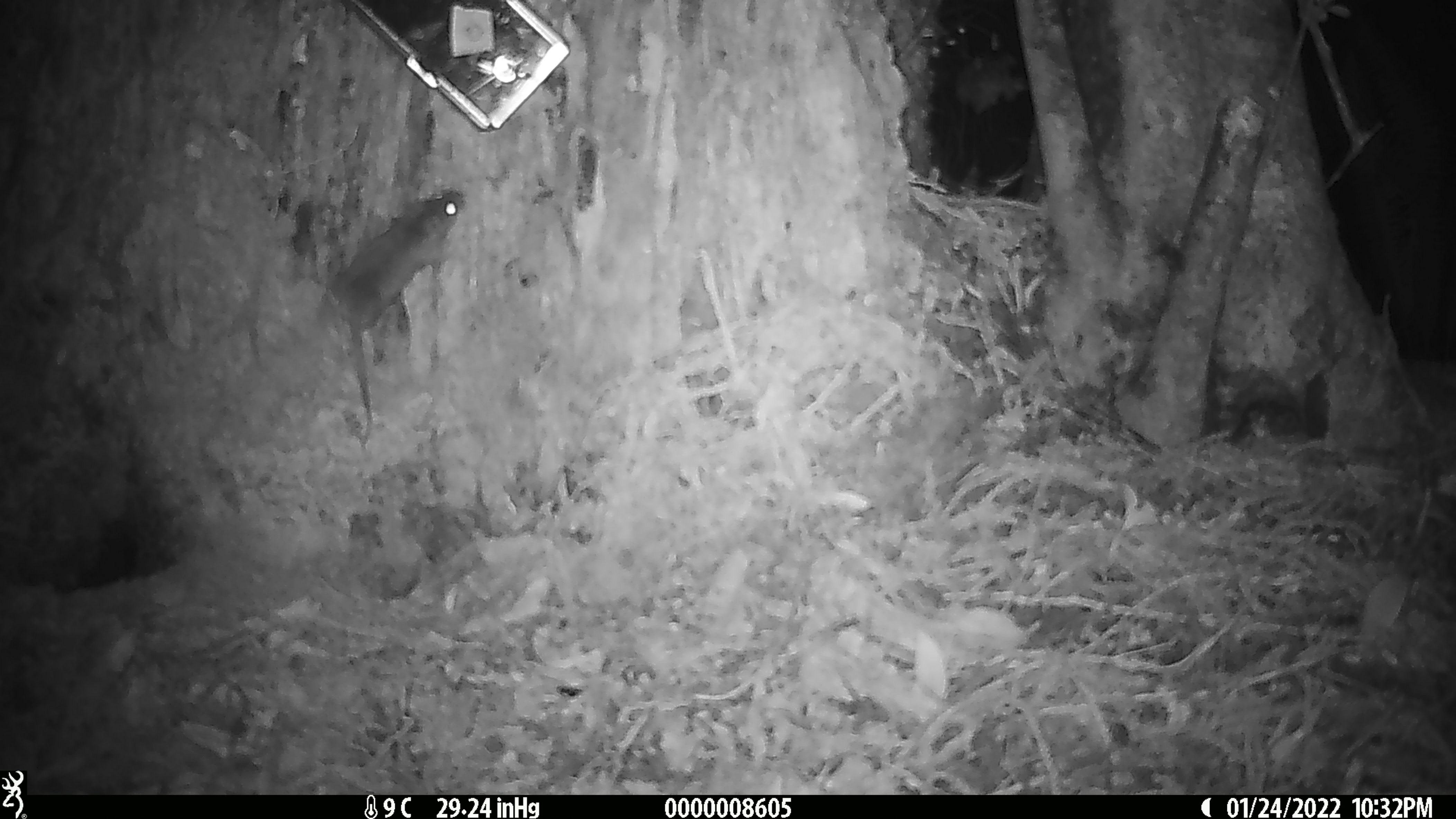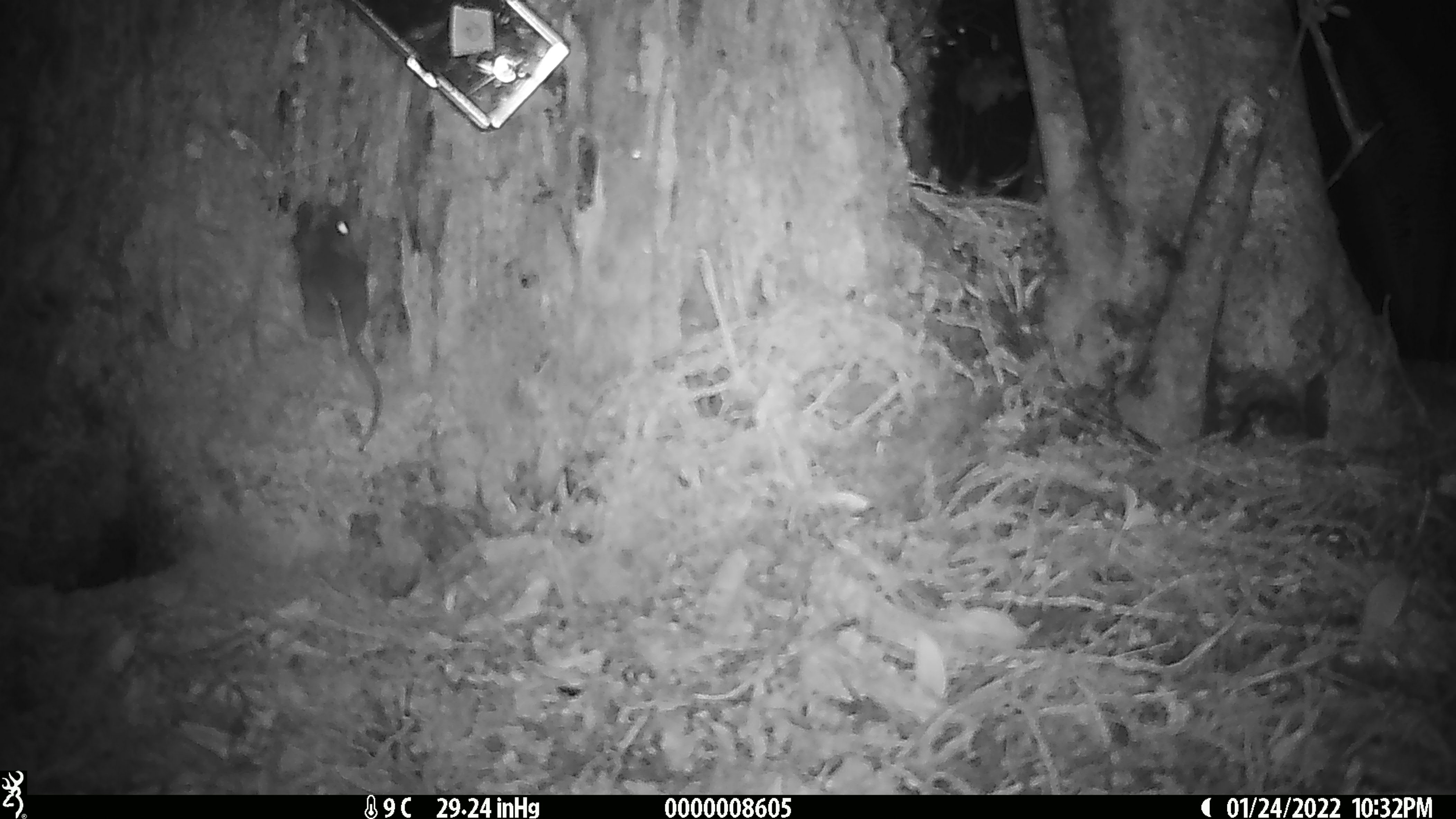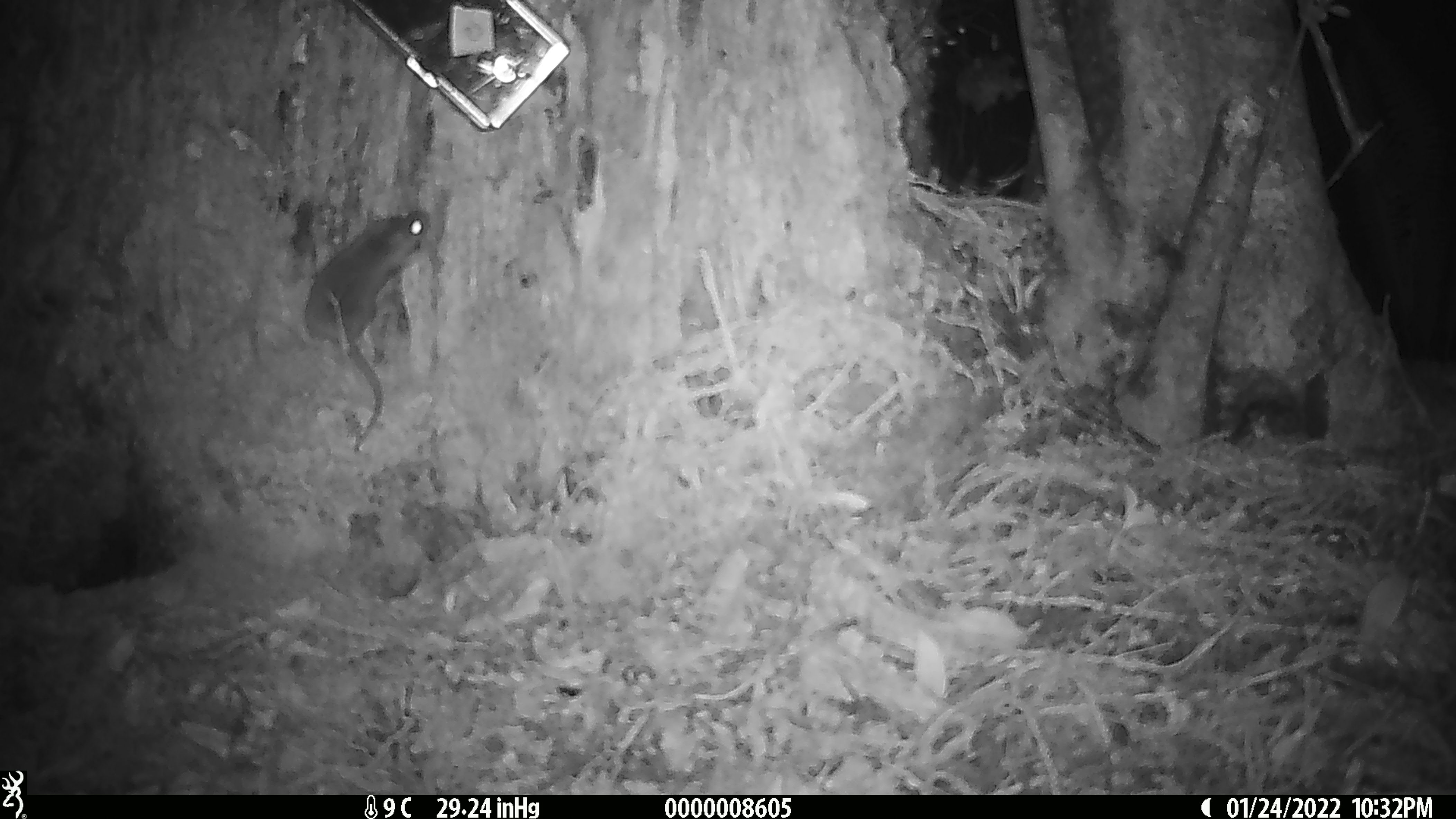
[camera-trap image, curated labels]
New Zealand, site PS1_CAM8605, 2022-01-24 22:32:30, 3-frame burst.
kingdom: Animalia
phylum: Chordata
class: Mammalia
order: Rodentia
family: Muridae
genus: Mus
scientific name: Mus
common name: mouse